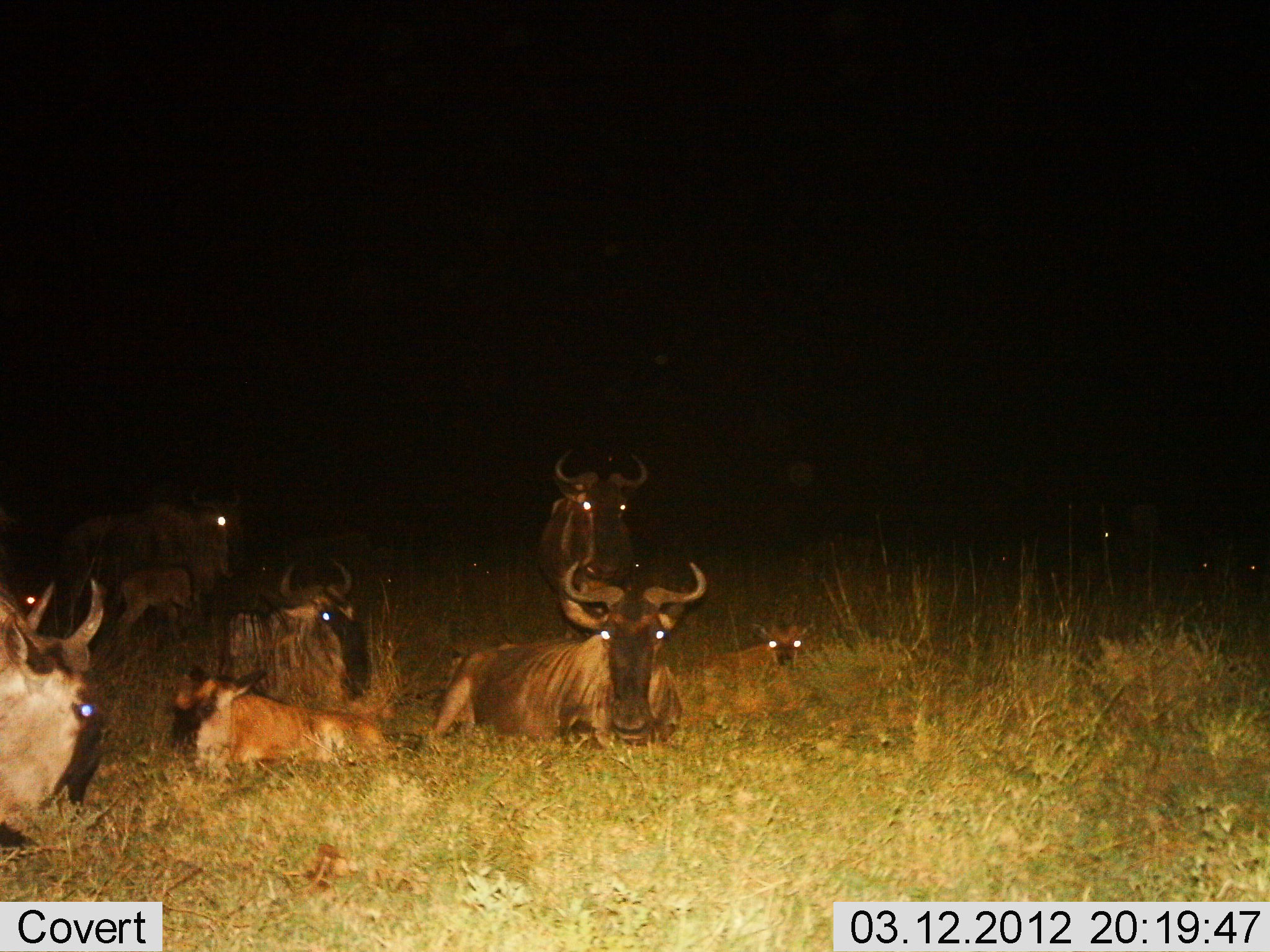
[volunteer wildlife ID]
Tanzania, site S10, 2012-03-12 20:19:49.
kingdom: Animalia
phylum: Chordata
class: Mammalia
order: Artiodactyla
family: Bovidae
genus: Connochaetes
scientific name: Connochaetes taurinus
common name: blue wildebeest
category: wildebeest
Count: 9.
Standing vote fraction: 39%.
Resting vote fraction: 97%.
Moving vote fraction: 0%.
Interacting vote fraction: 0%.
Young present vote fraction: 76%.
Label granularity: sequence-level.